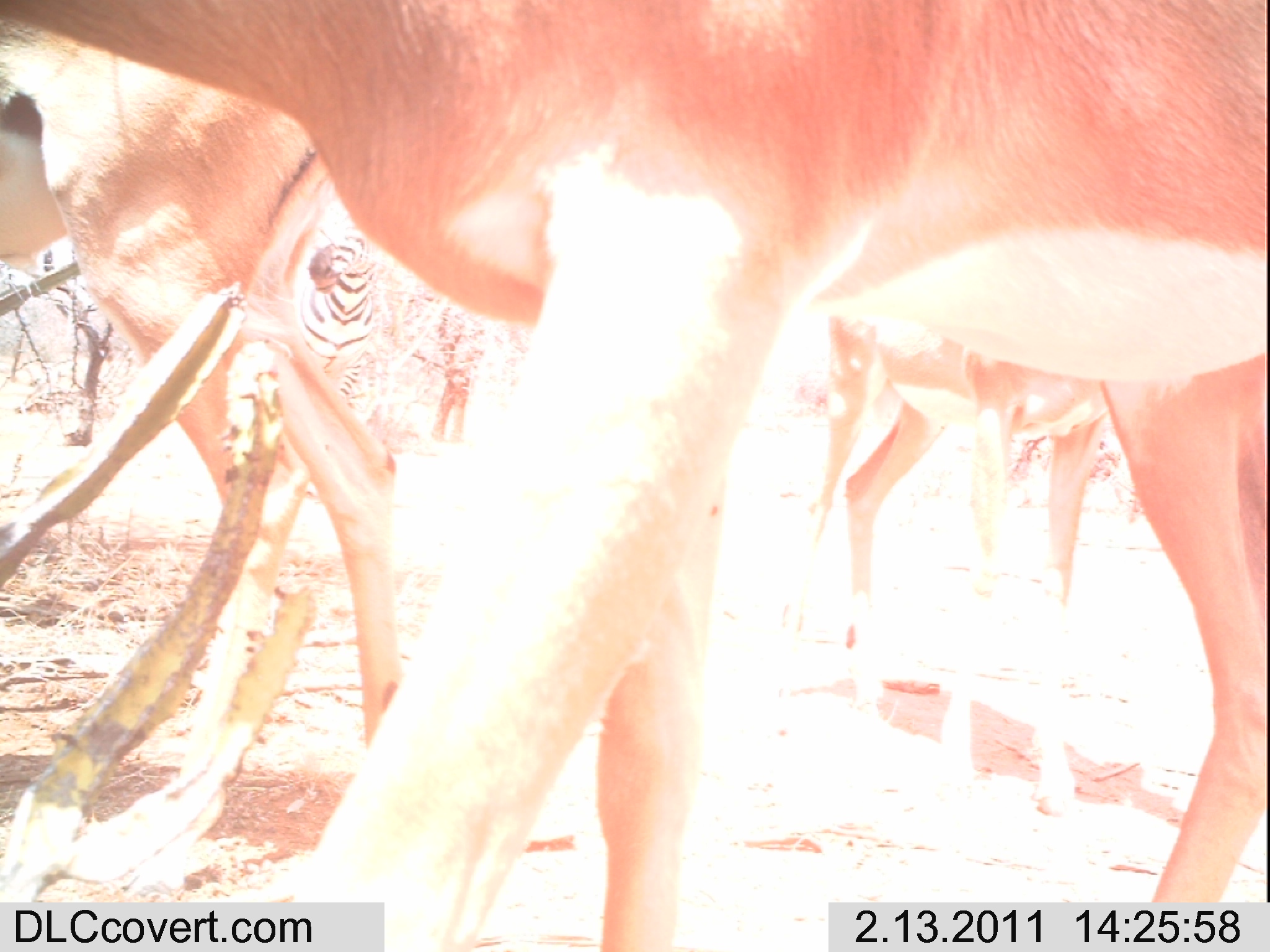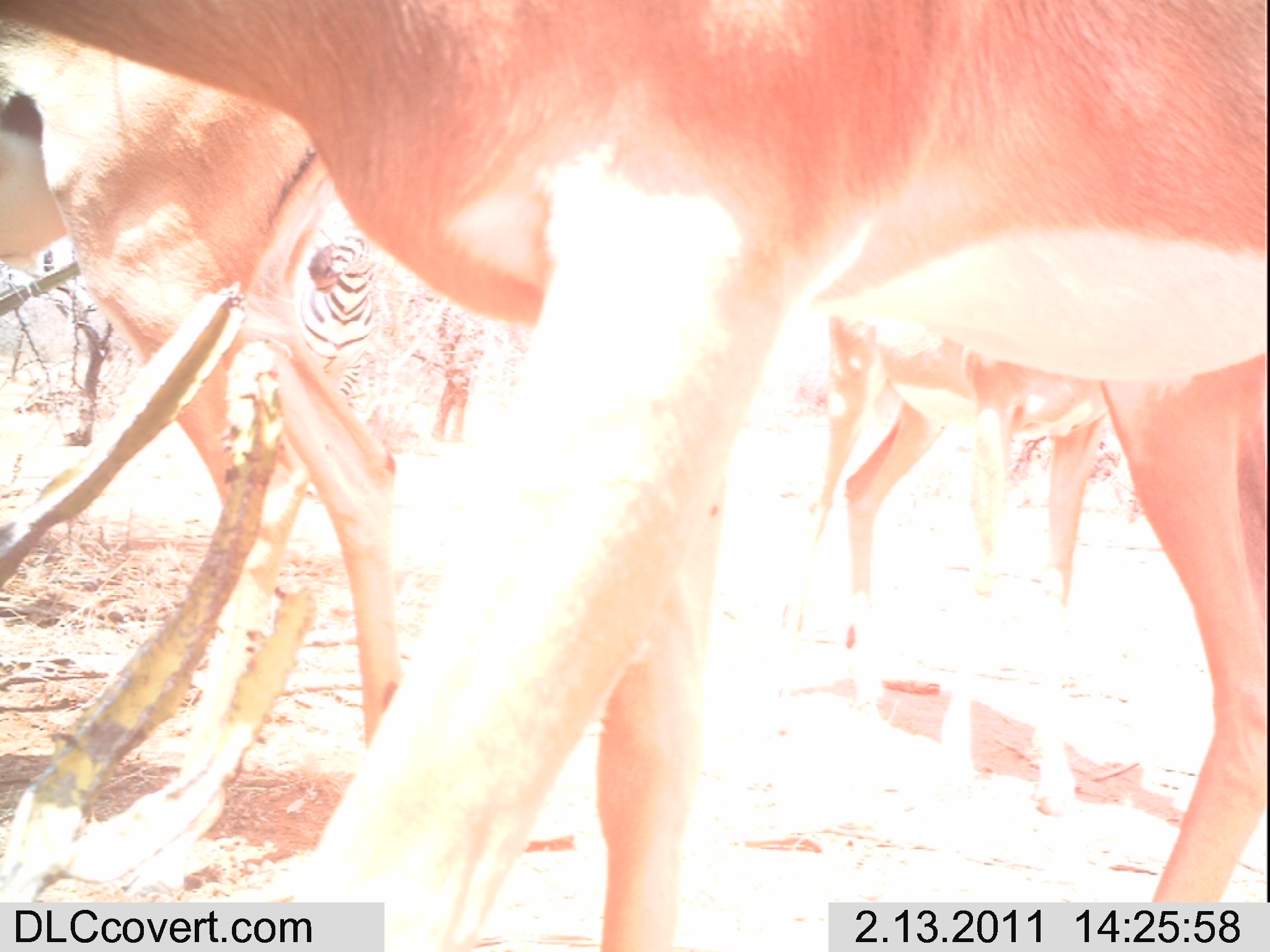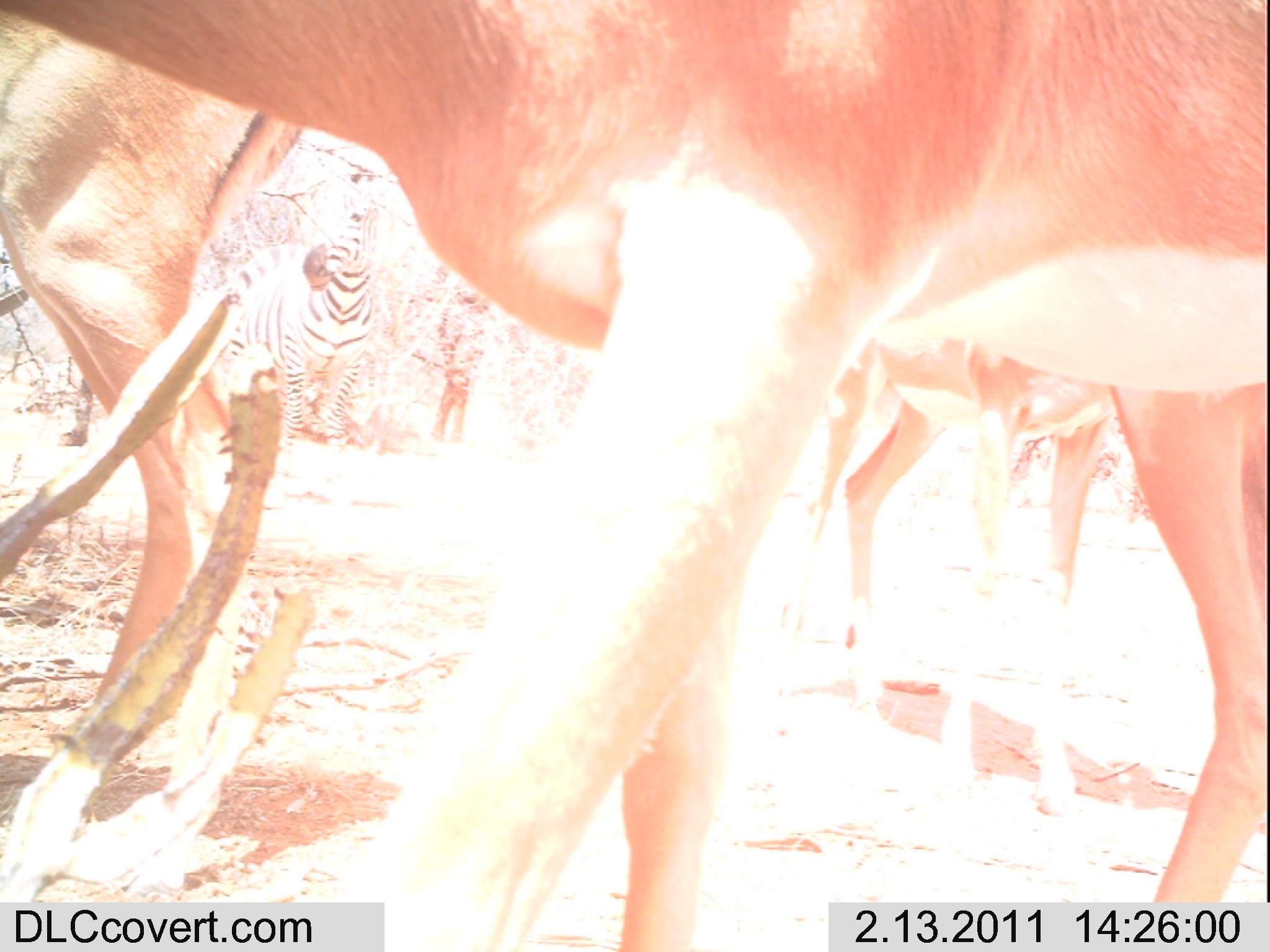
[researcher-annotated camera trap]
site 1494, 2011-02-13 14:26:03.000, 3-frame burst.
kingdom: Animalia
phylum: Chordata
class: Mammalia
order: Artiodactyla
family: Bovidae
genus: Aepyceros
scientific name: Aepyceros melampus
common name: impala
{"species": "Aepyceros melampus (impala)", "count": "3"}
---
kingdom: Animalia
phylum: Chordata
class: Mammalia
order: Perissodactyla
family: Equidae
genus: Equus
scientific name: Equus quagga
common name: plains zebra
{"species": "Equus quagga (plains zebra)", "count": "1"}